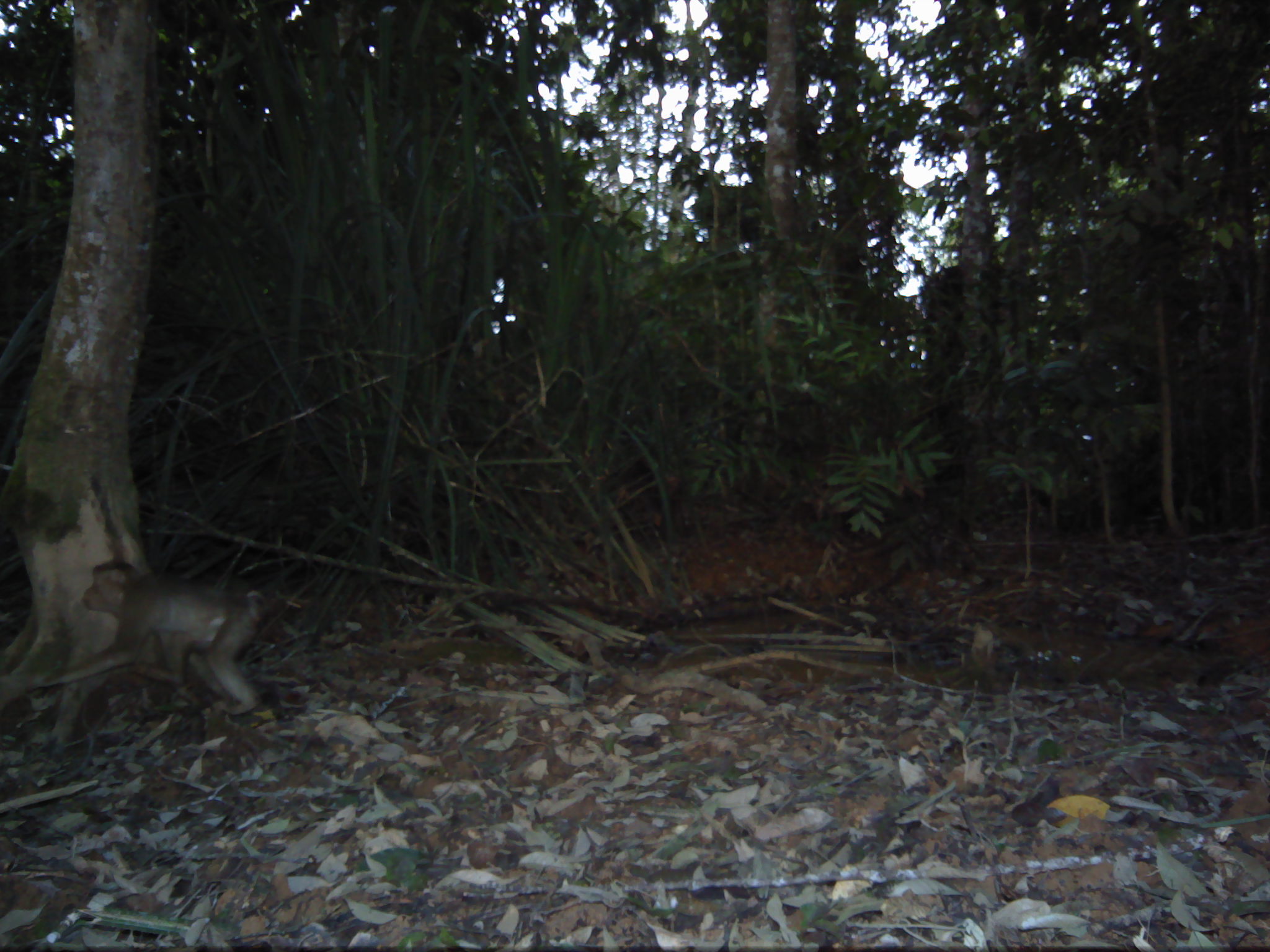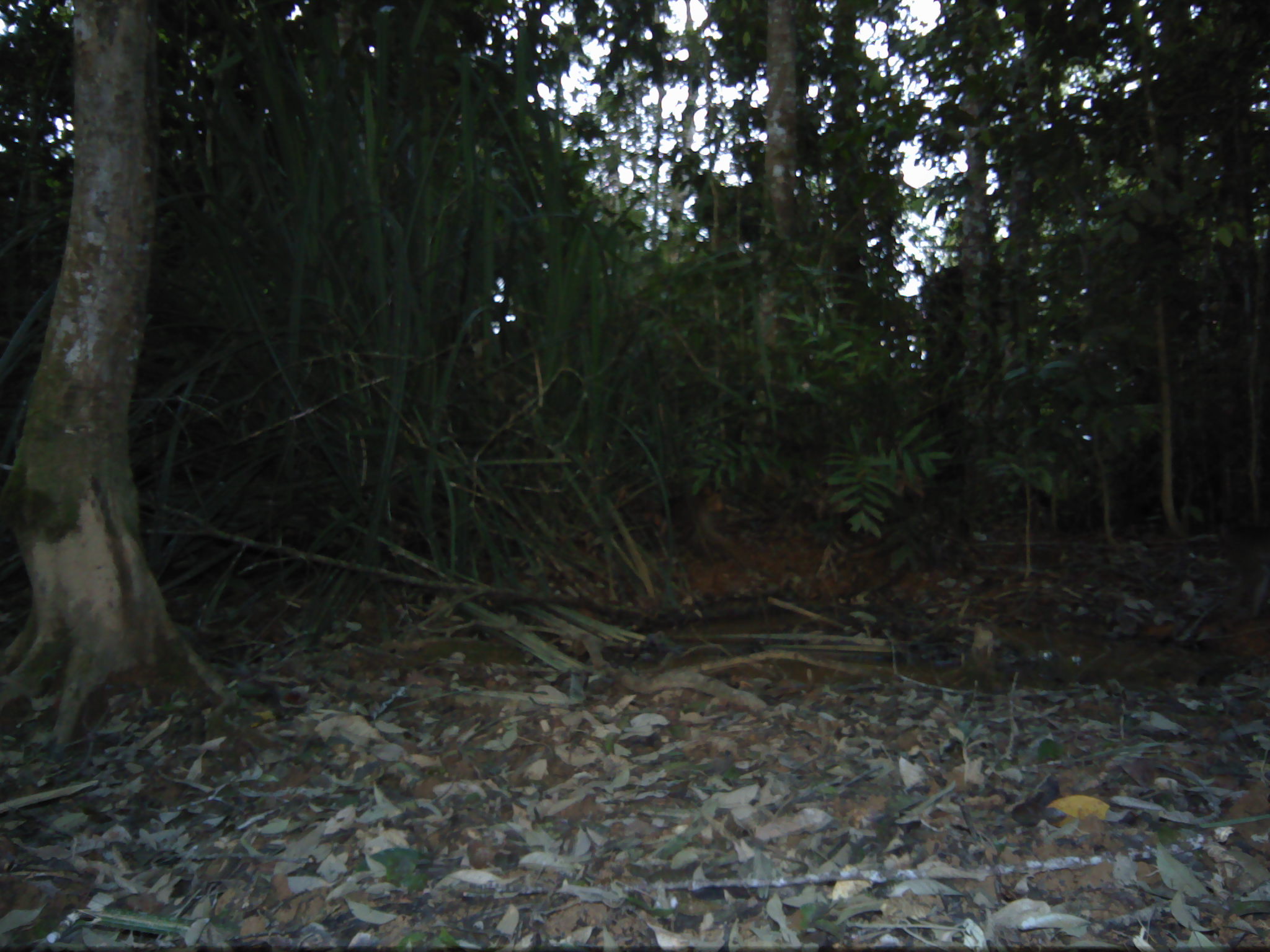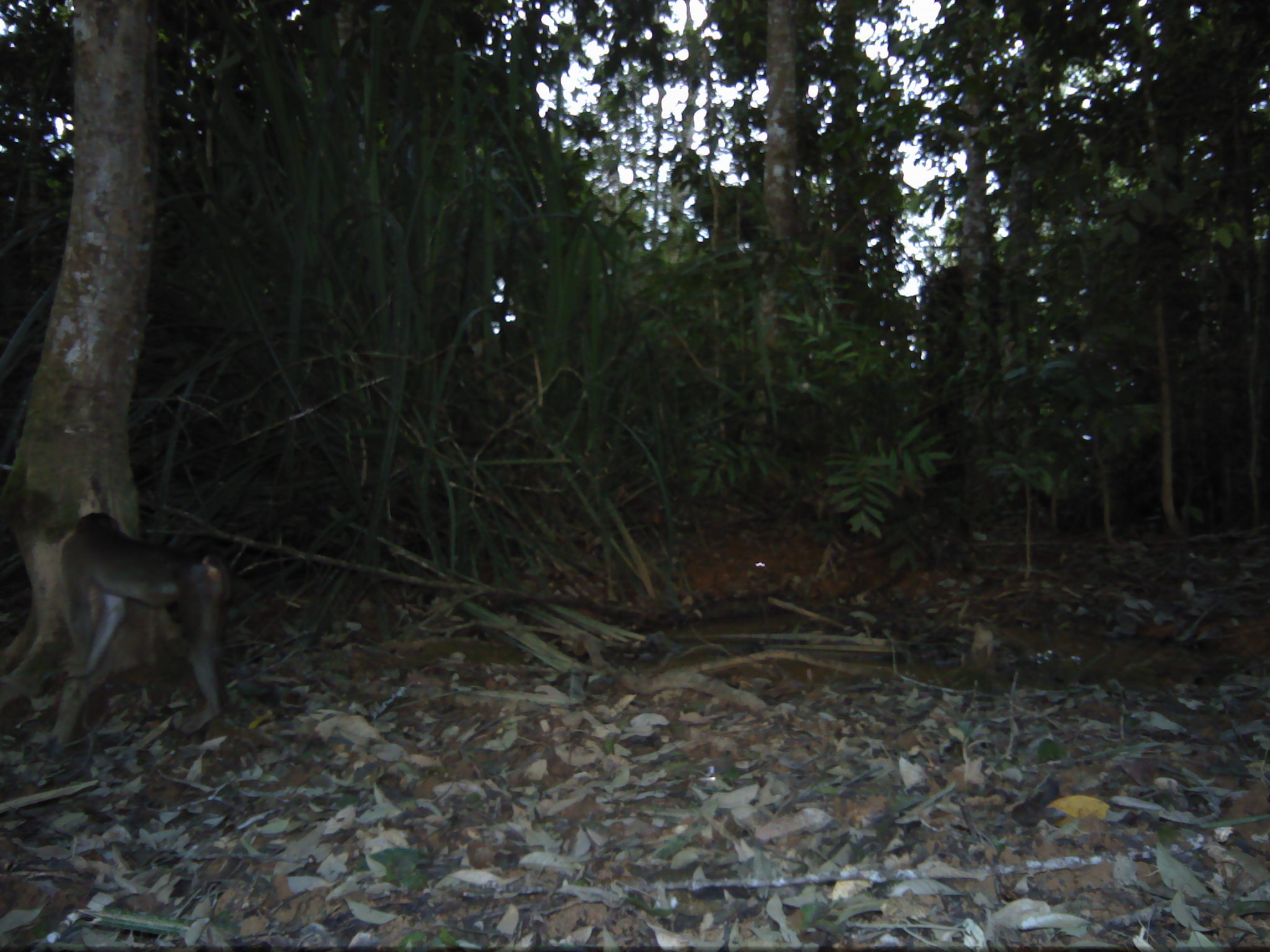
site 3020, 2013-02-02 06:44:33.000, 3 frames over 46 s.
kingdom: Animalia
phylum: Chordata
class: Mammalia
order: Primates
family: Cercopithecidae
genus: Macaca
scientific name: Macaca nemestrina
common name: southern pig-tailed macaque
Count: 1.